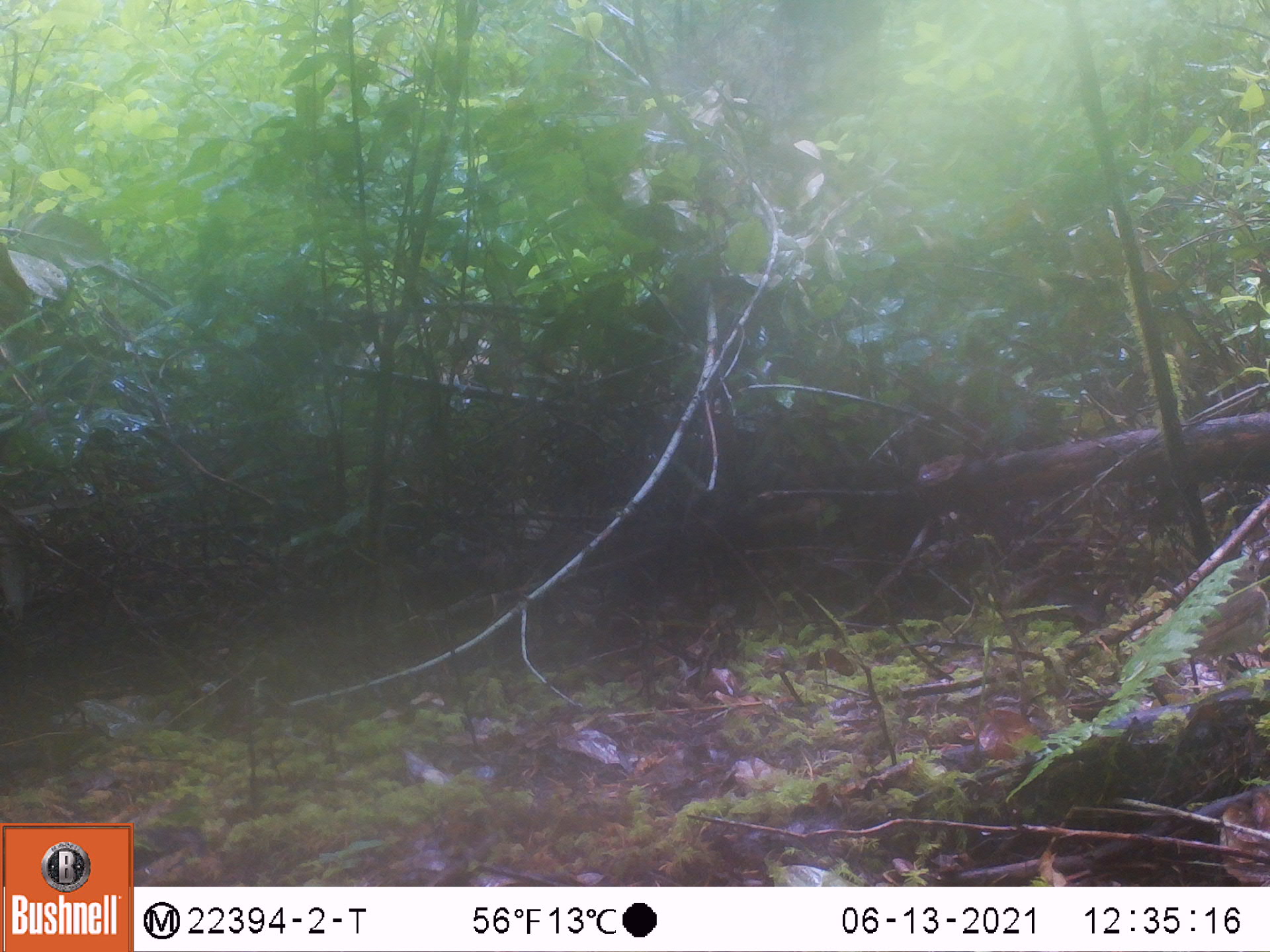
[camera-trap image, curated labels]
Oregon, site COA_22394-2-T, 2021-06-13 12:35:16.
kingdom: Animalia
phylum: Chordata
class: Aves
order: Passeriformes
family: Turdidae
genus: Catharus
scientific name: Catharus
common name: brown thrushes and nightingale-thrushes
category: catharus species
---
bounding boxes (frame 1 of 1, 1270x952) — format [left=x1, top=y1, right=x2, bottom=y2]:
catharus species: [left=1134, top=540, right=1269, bottom=704]